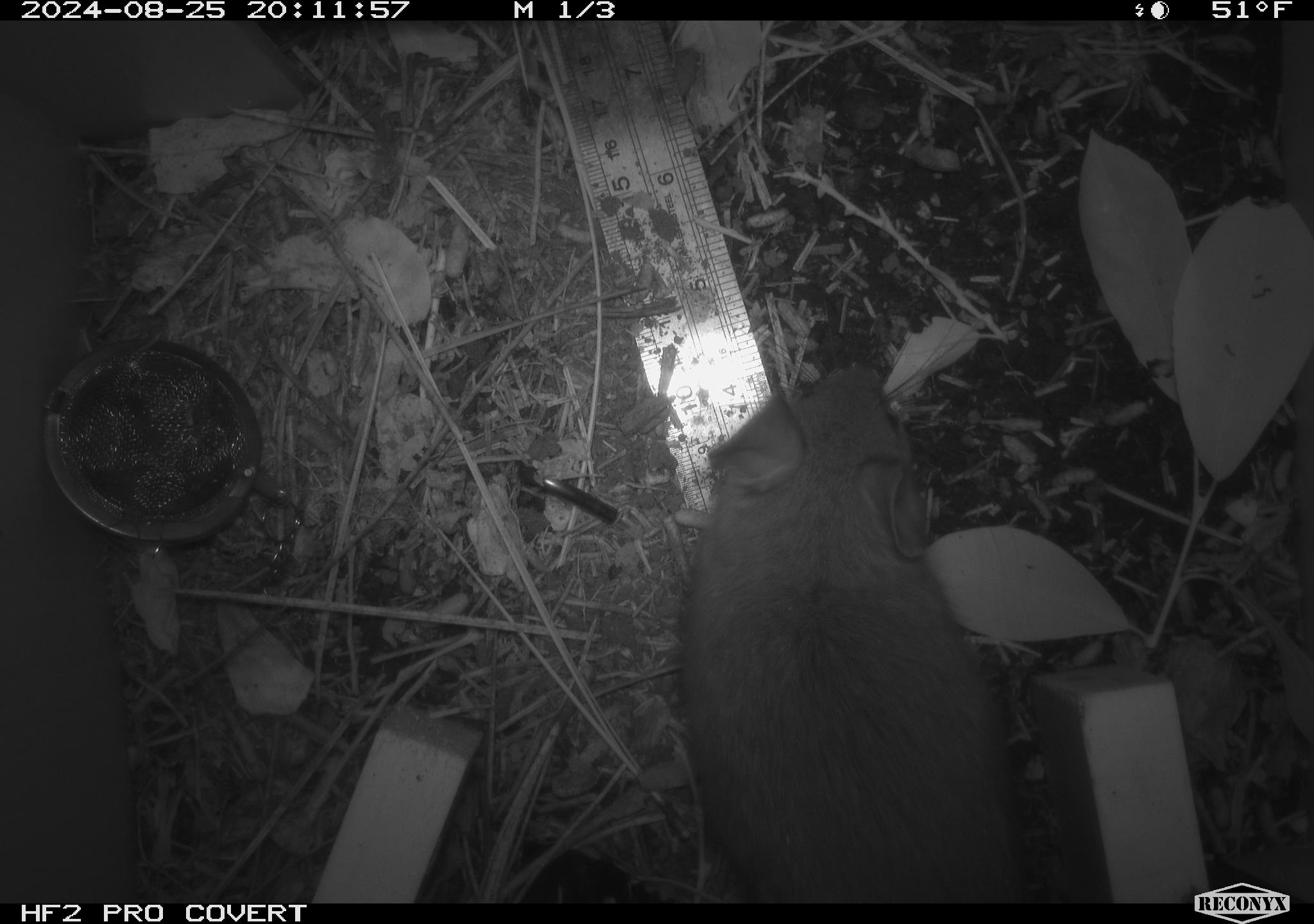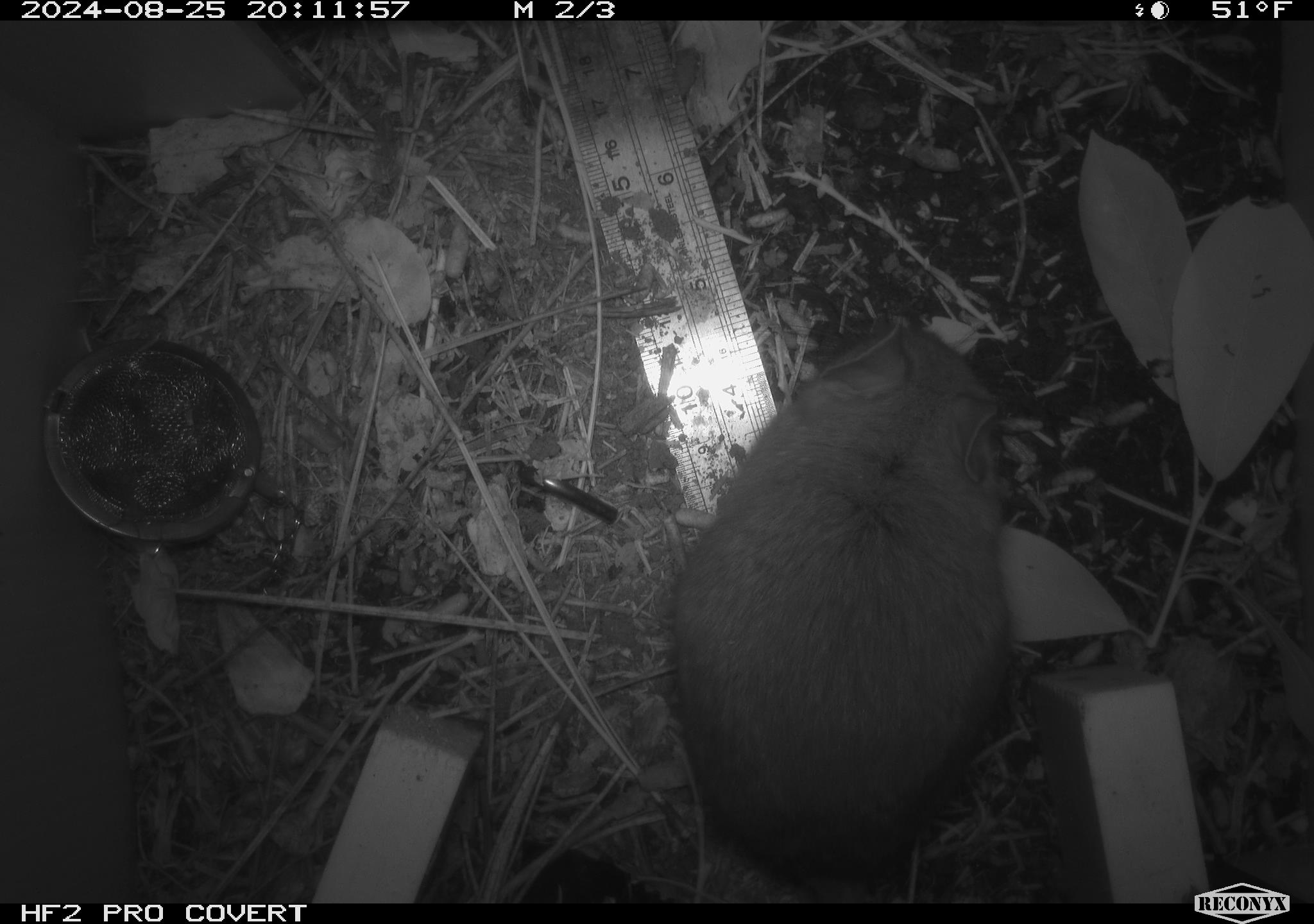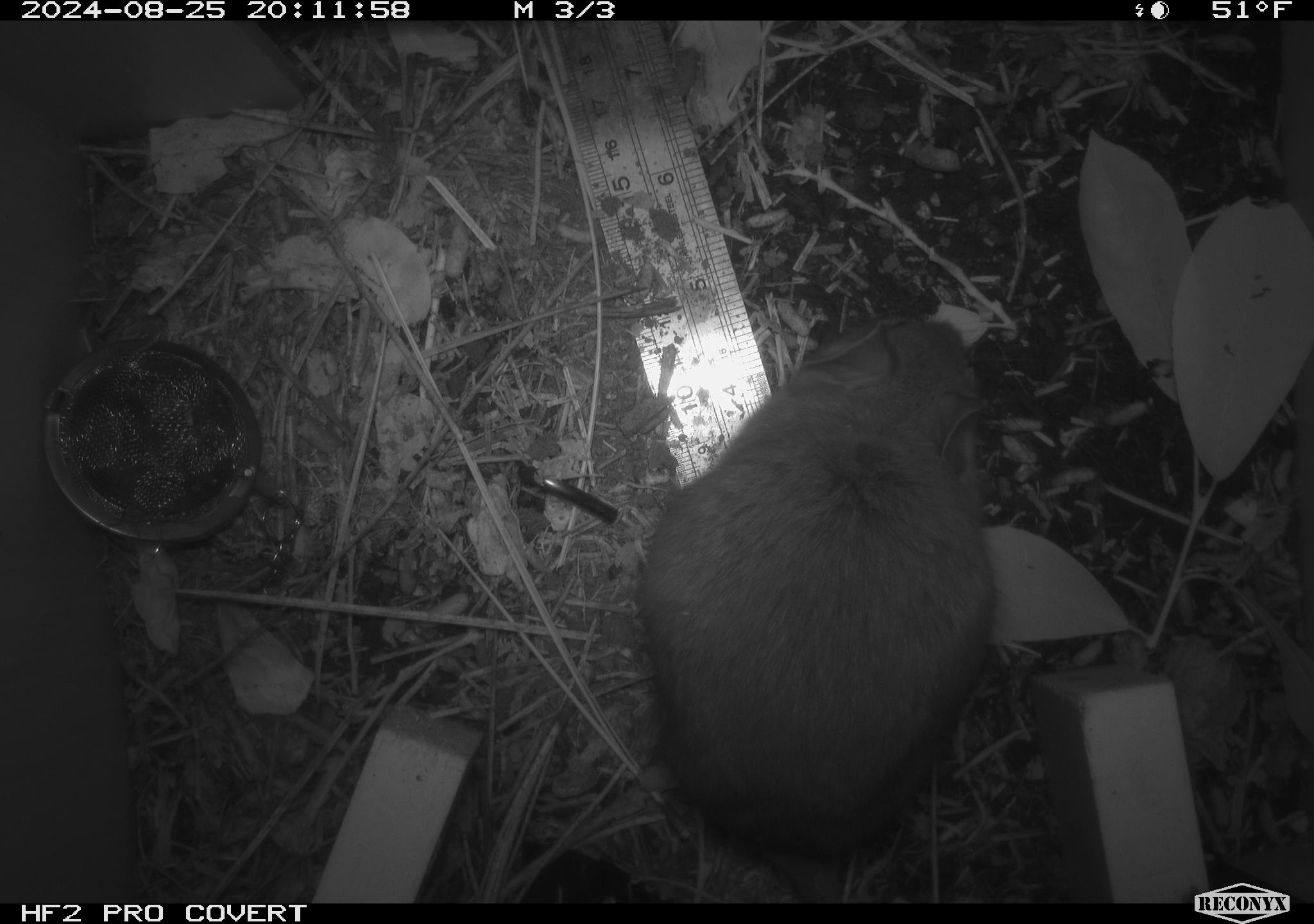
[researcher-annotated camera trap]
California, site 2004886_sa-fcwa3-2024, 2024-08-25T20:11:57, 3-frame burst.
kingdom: Animalia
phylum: Chordata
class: Mammalia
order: Rodentia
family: Cricetidae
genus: Neotoma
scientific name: Neotoma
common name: pack rat or woodrat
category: neotoma species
Neotoma species (pack rat or woodrat) (Neotoma).